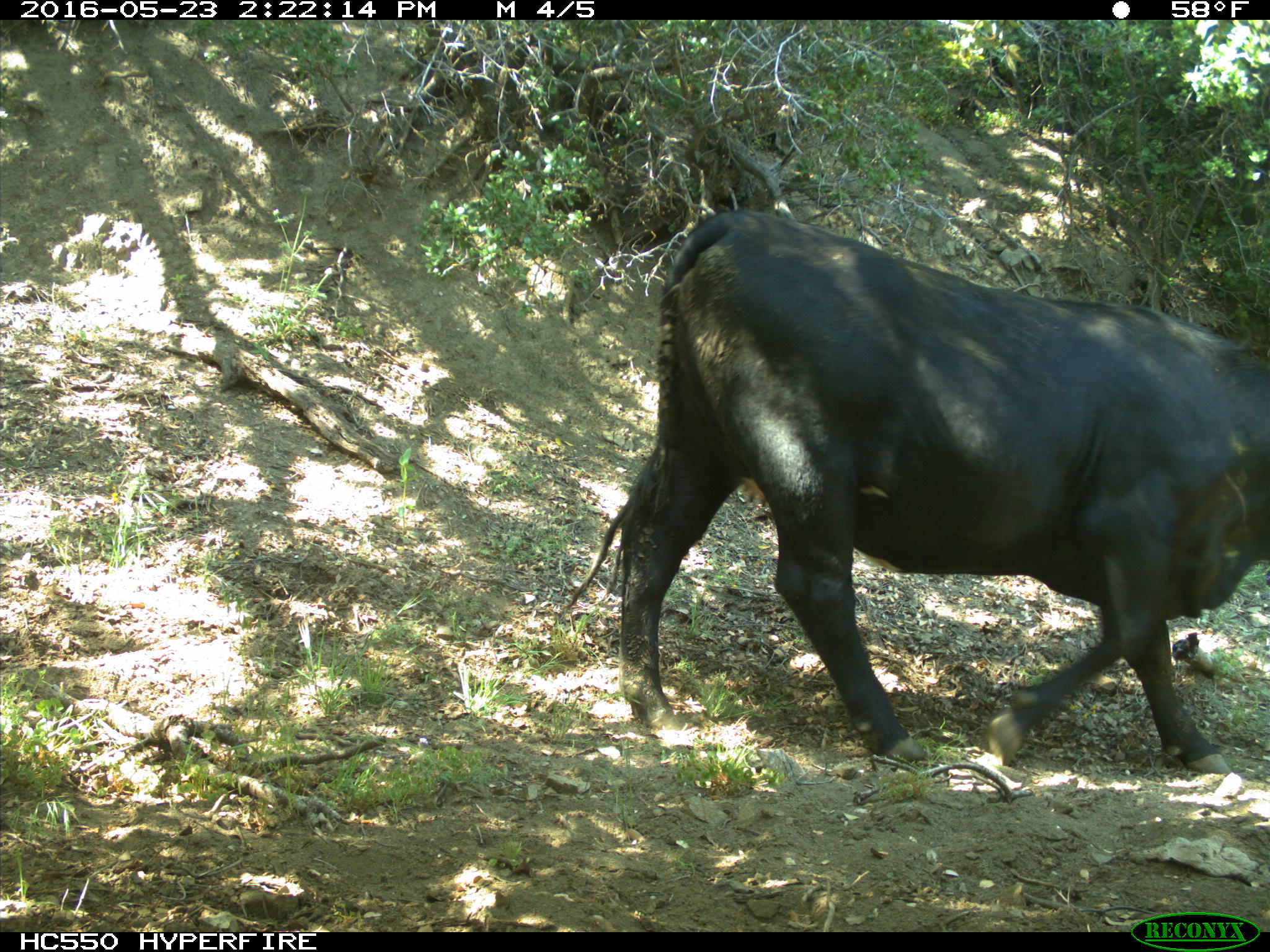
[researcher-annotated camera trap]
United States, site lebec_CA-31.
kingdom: Animalia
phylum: Chordata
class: Mammalia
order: Artiodactyla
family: Bovidae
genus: Bos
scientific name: Bos taurus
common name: domestic cow